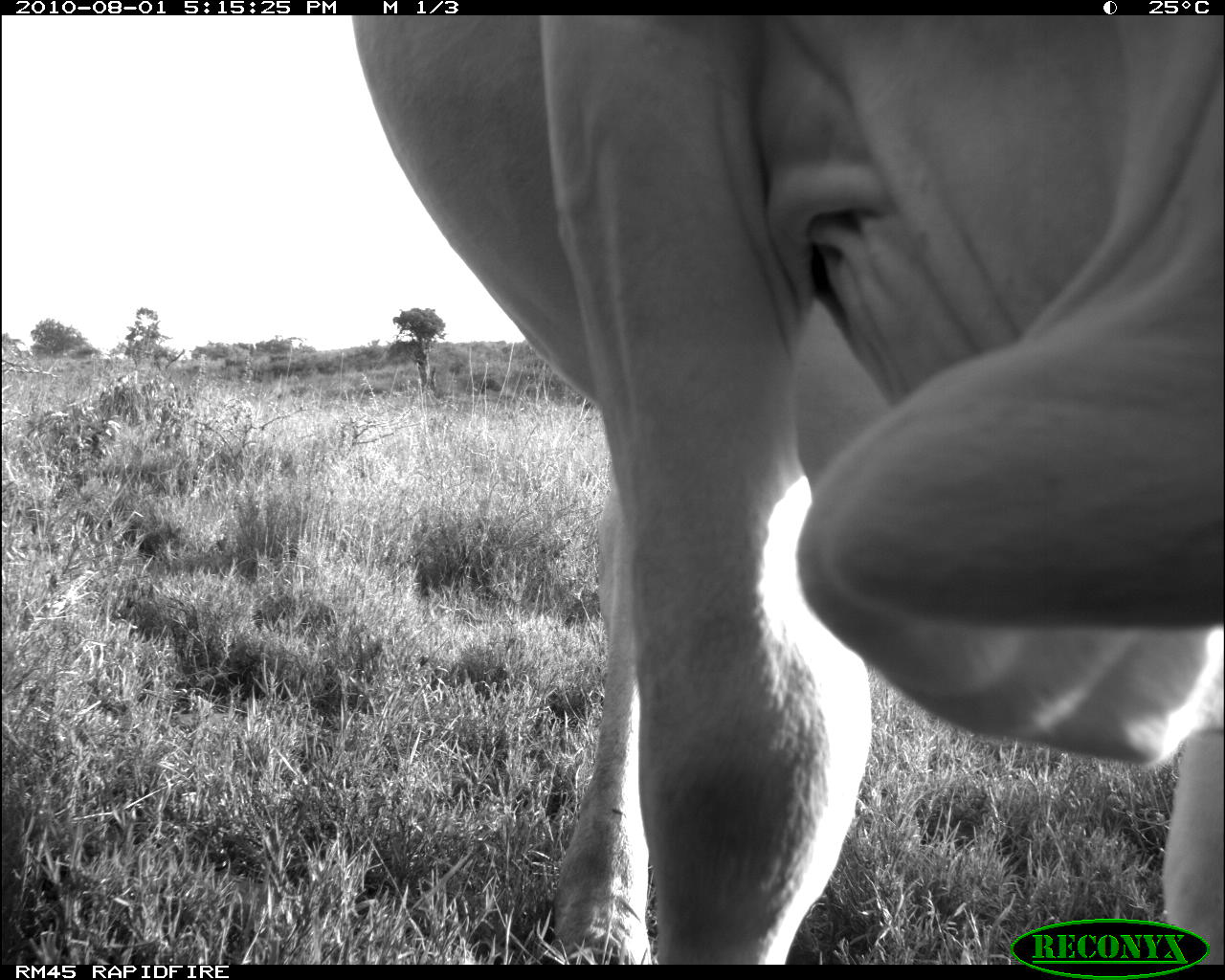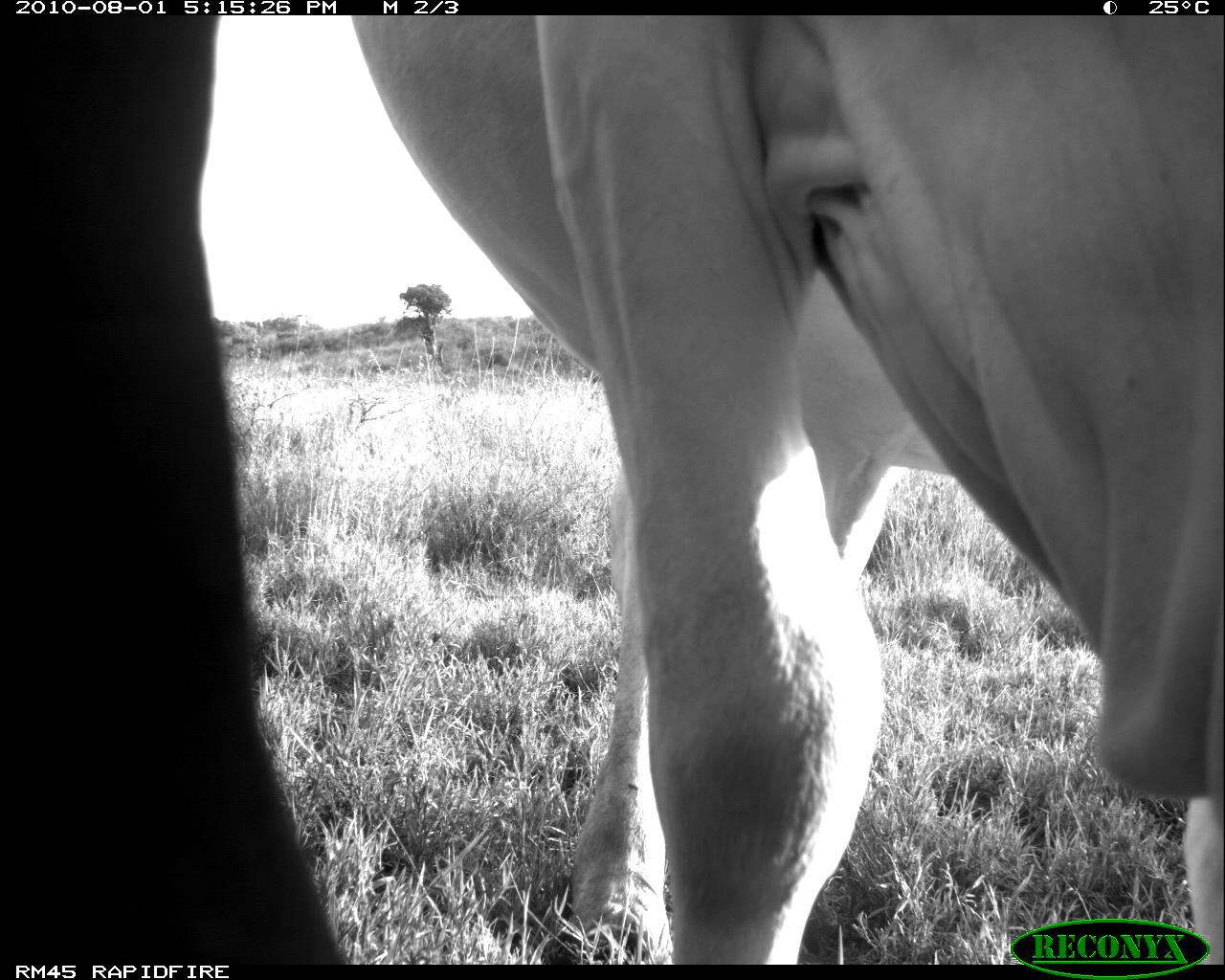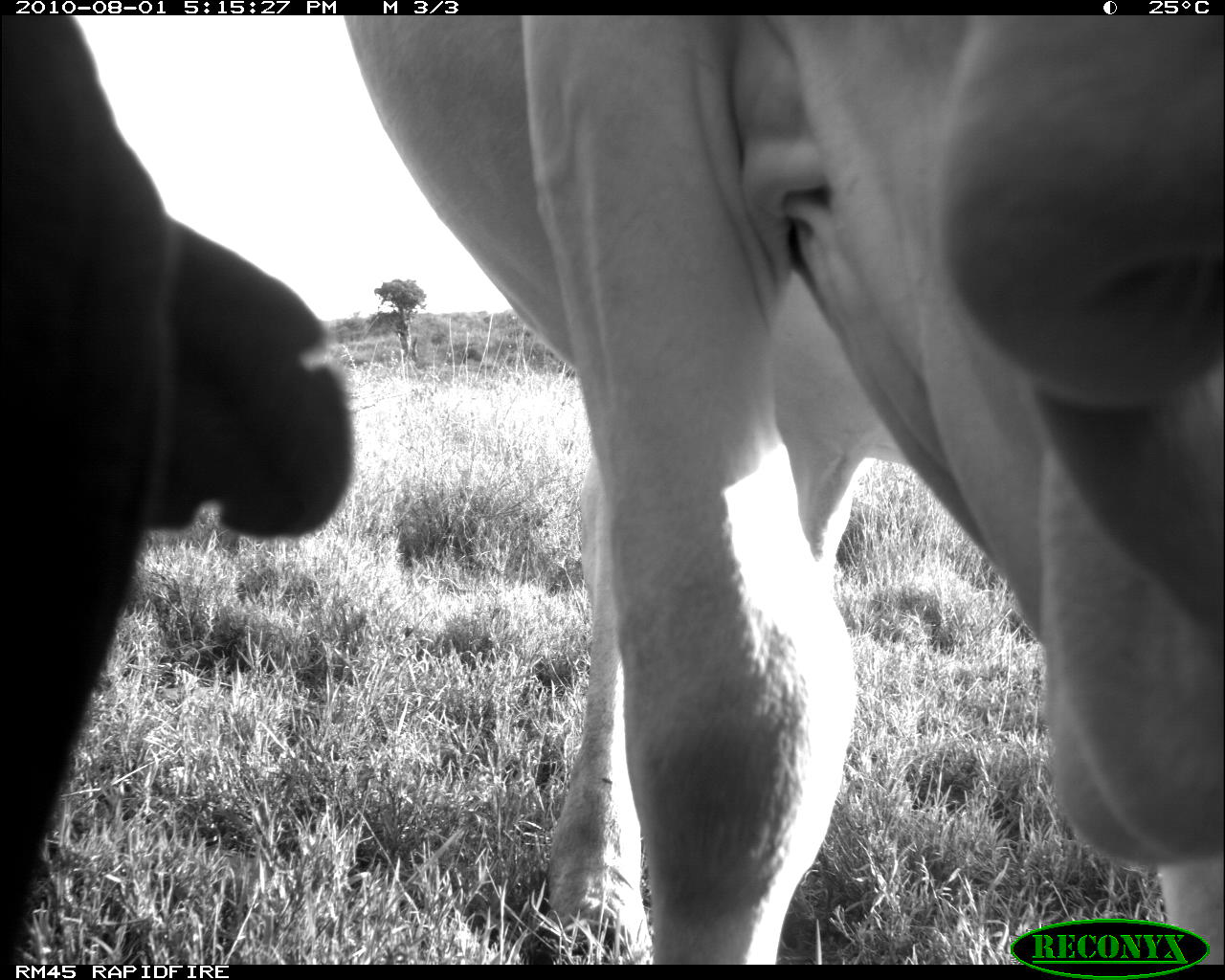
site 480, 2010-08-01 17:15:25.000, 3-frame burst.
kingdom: Animalia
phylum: Chordata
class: Mammalia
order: Artiodactyla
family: Bovidae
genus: Bos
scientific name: Bos taurus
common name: domestic cattle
Bos taurus (domestic cattle), count 1.